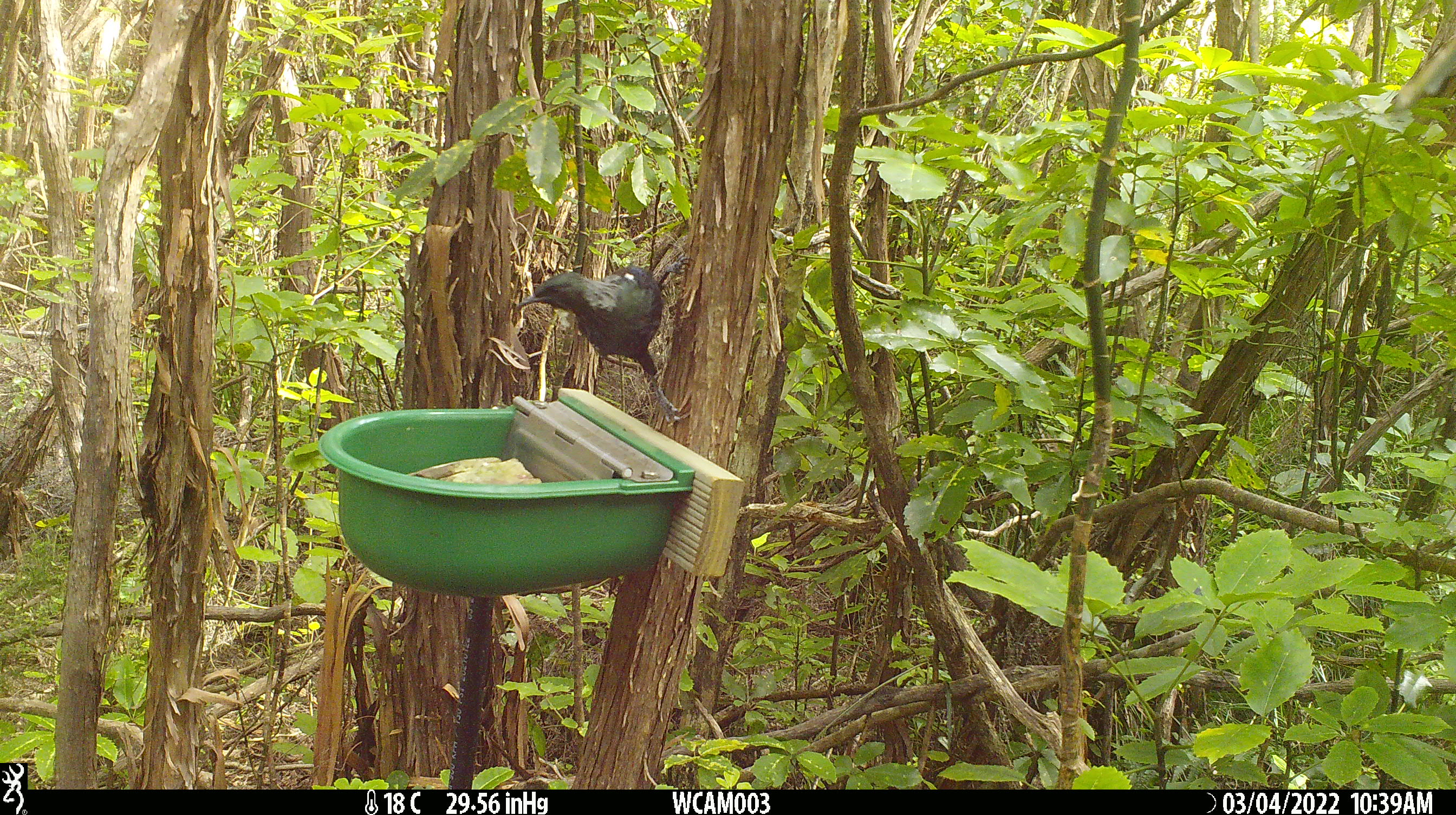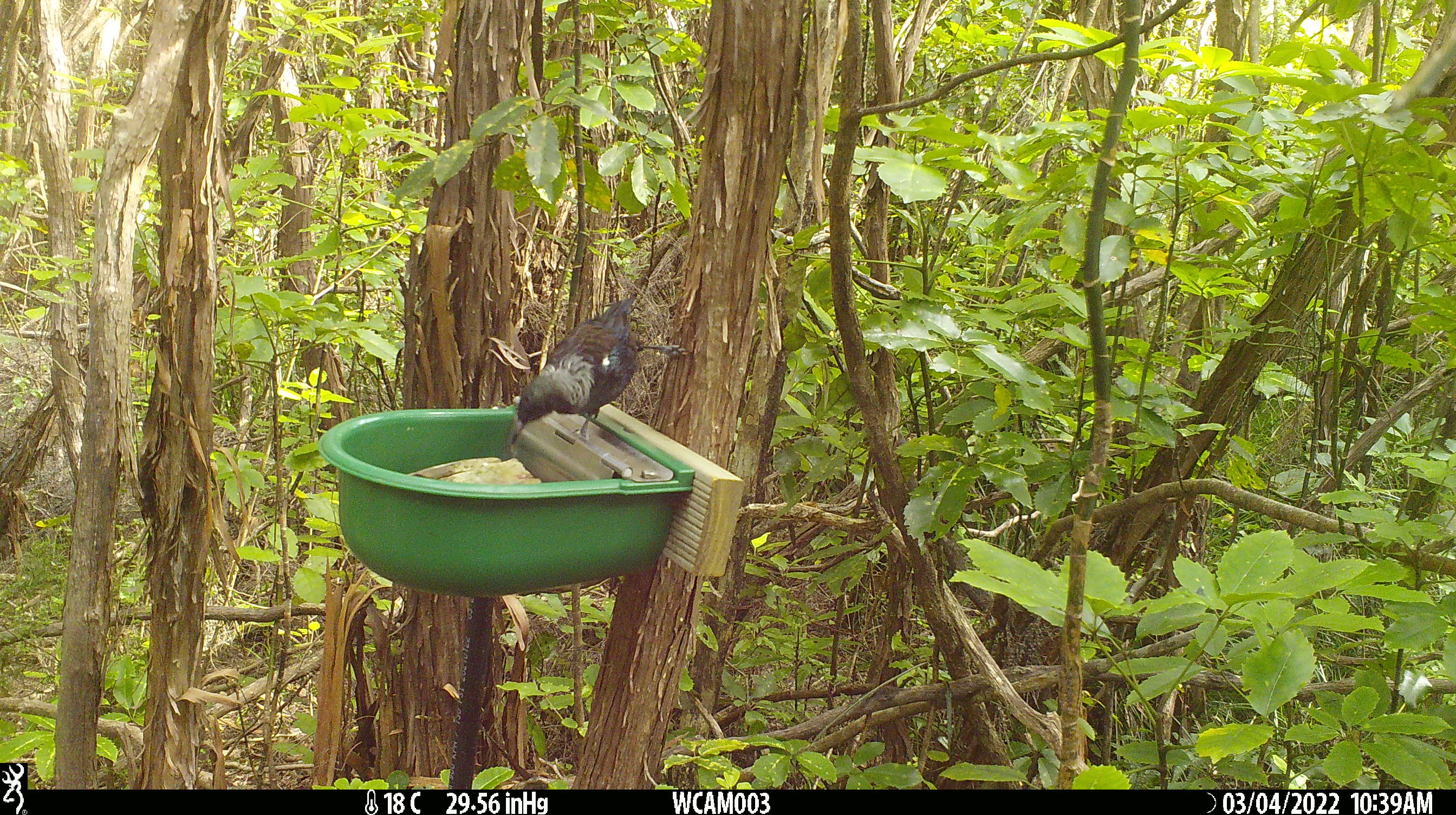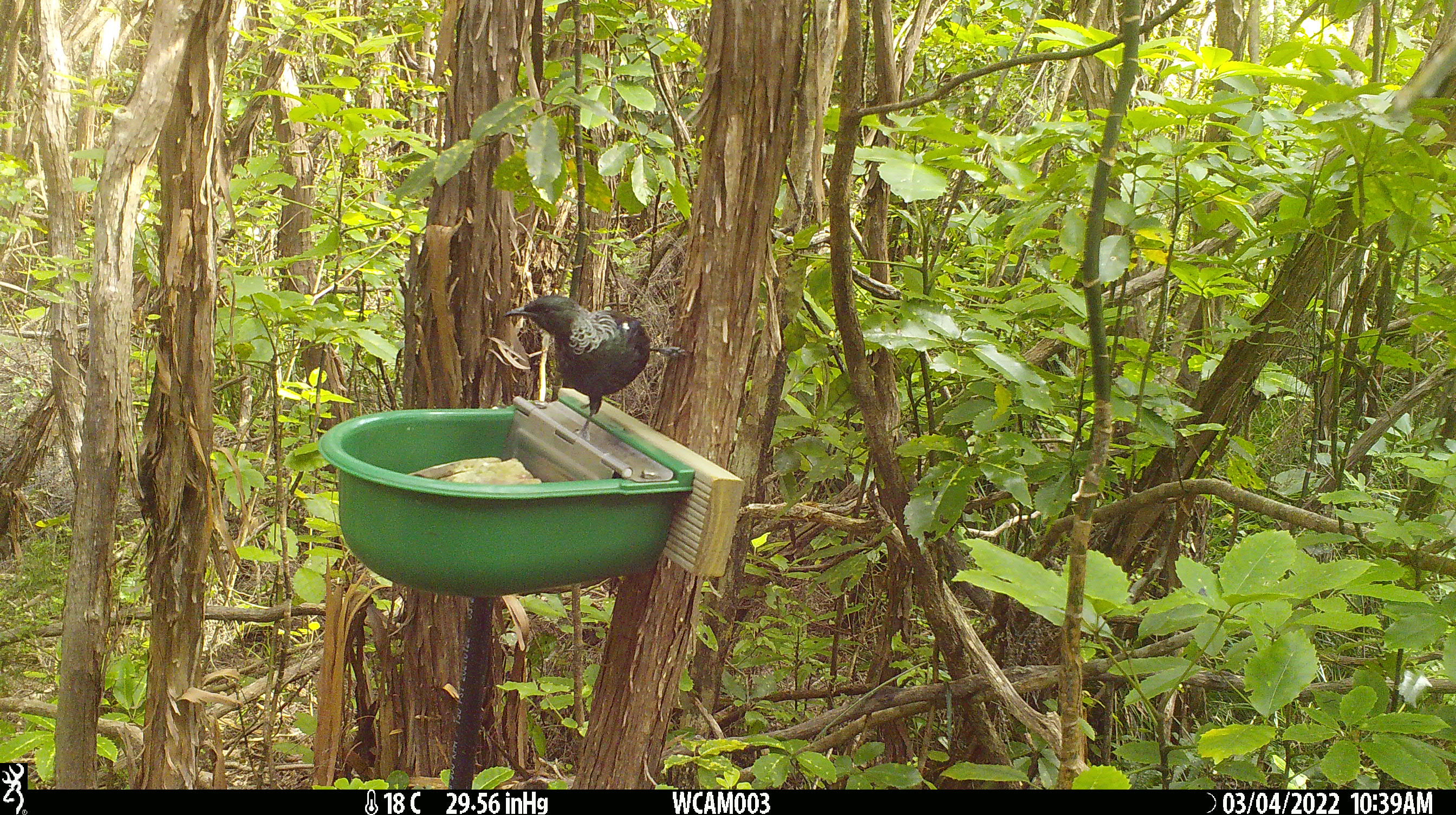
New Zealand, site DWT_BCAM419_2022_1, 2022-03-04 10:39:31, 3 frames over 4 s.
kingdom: Animalia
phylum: Chordata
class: Aves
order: Passeriformes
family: Meliphagidae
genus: Prosthemadera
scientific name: Prosthemadera novaeseelandiae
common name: tui